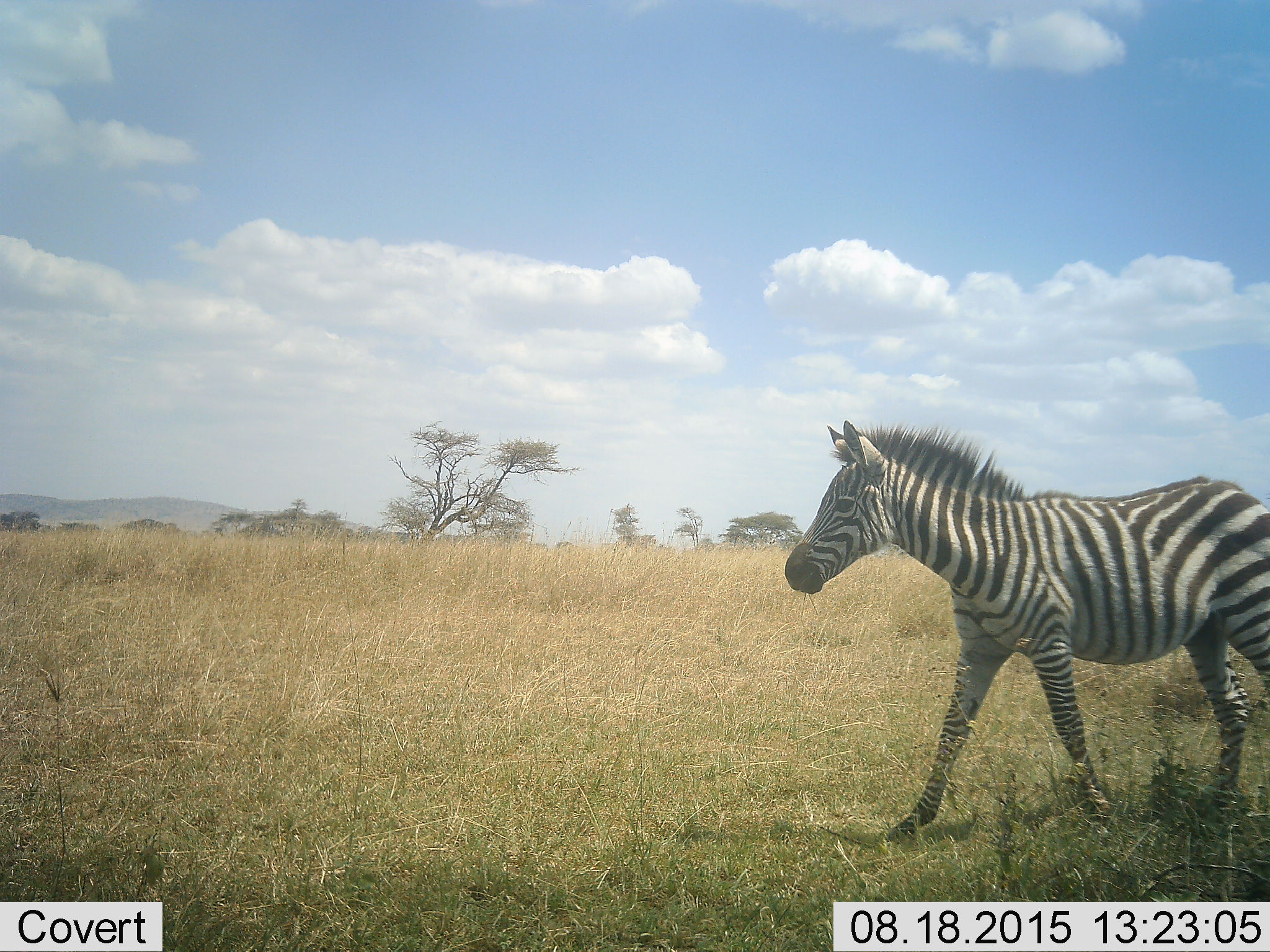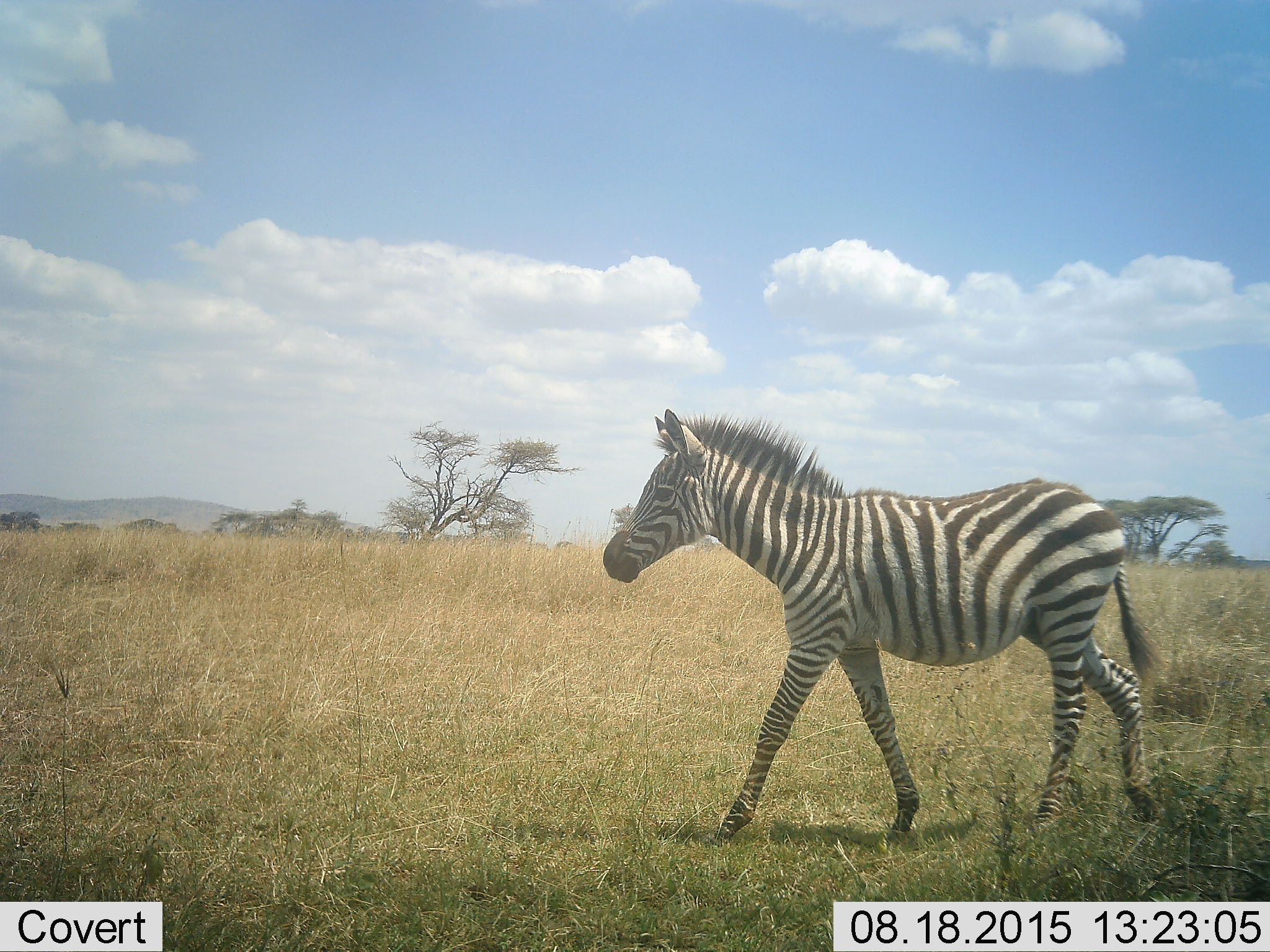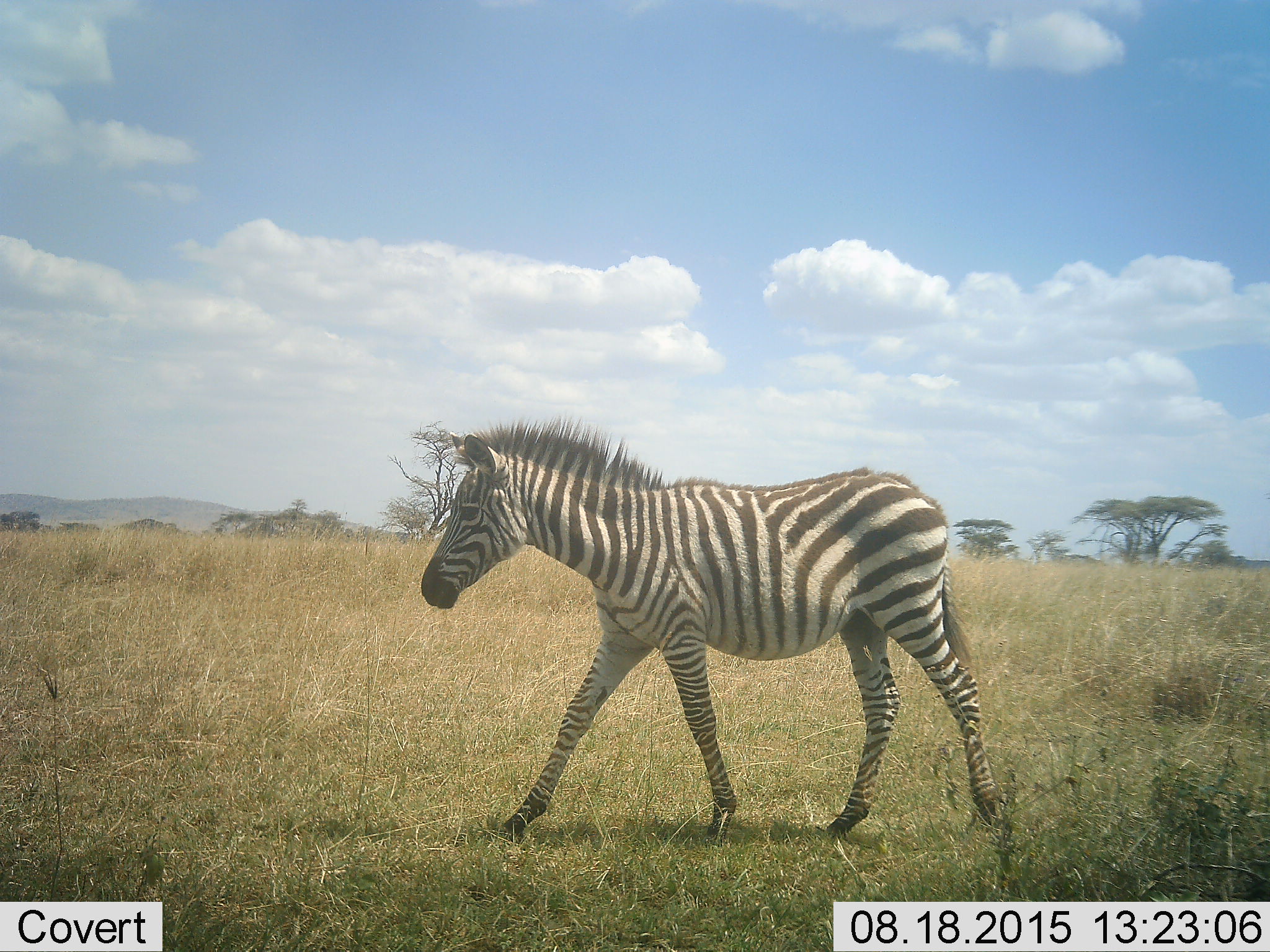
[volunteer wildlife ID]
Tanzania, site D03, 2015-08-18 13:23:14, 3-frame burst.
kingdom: Animalia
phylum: Chordata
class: Mammalia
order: Perissodactyla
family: Equidae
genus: Equus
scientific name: Equus quagga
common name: plains zebra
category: zebra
Zebra (plains zebra) (Equus quagga), count 1. Behavior (volunteer vote fractions): standing 0%, resting 5%, moving 95%, interacting 0%. Young present (vote fraction): 26%. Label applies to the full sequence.